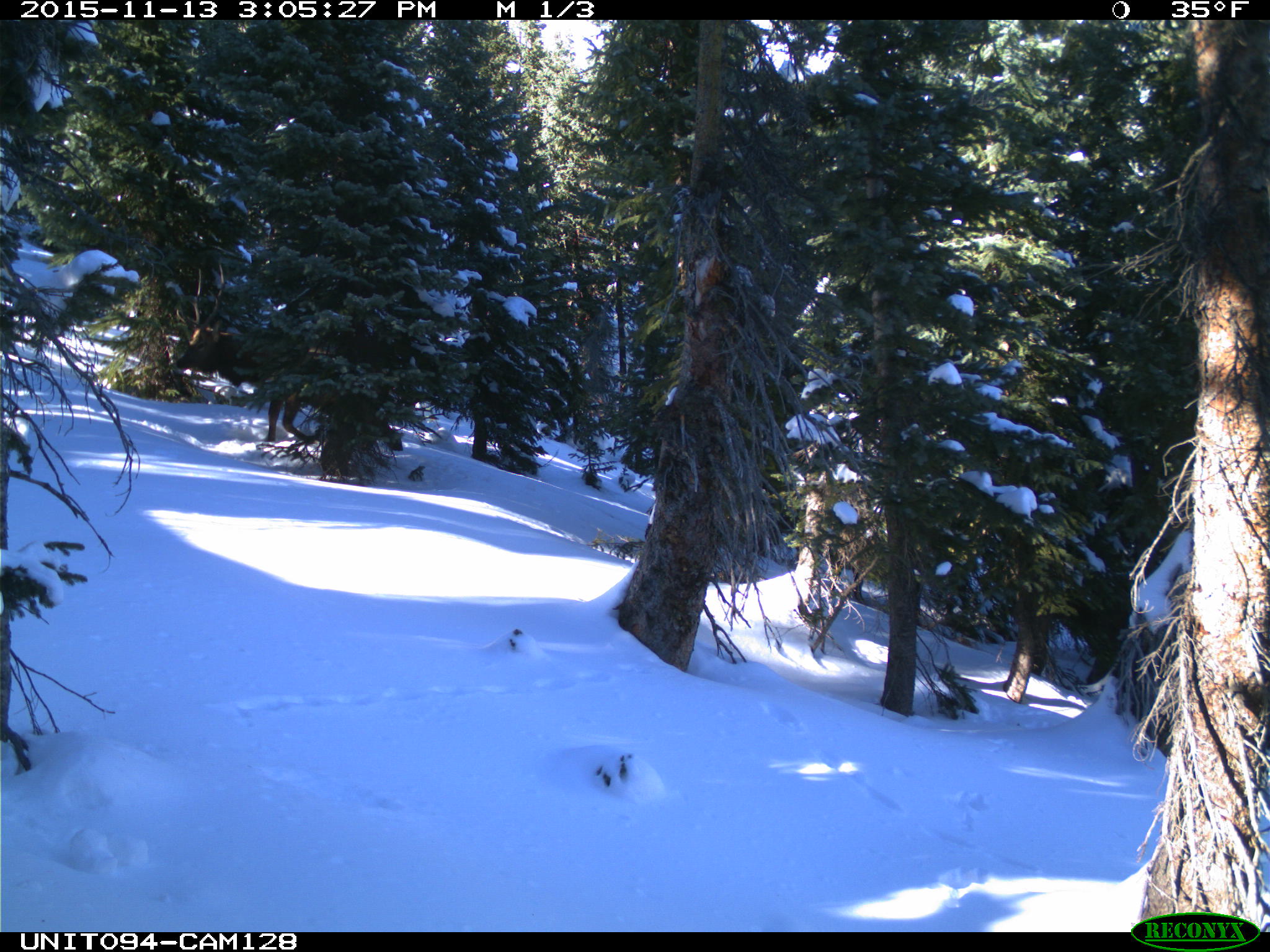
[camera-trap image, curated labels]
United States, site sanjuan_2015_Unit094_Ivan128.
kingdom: Animalia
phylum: Chordata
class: Mammalia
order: Artiodactyla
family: Cervidae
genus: Cervus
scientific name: Cervus elaphus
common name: red deer